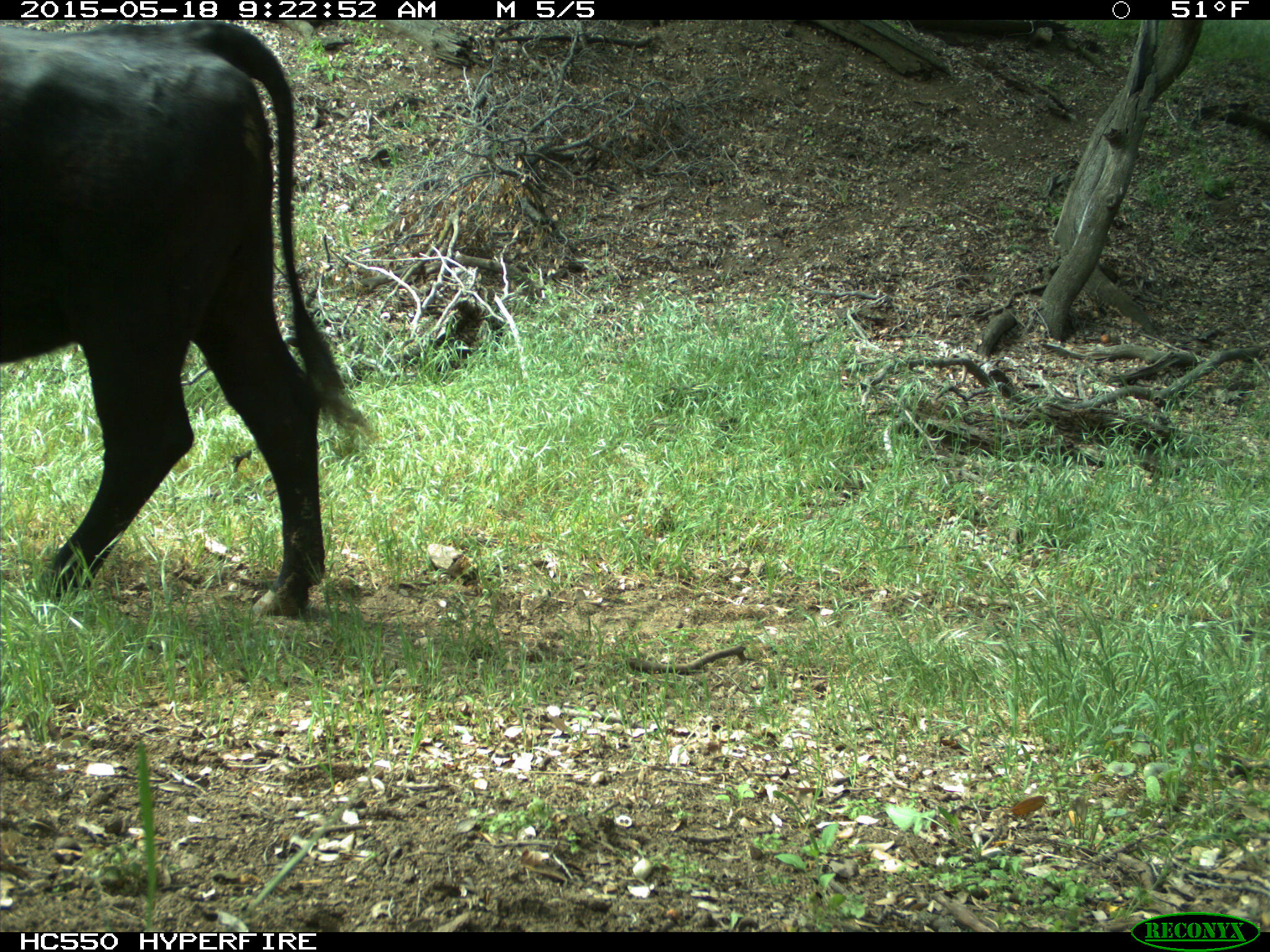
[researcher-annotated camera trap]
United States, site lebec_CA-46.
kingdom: Animalia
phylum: Chordata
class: Mammalia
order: Artiodactyla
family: Bovidae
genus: Bos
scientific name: Bos taurus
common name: domestic cow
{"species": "Bos taurus (domestic cow)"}